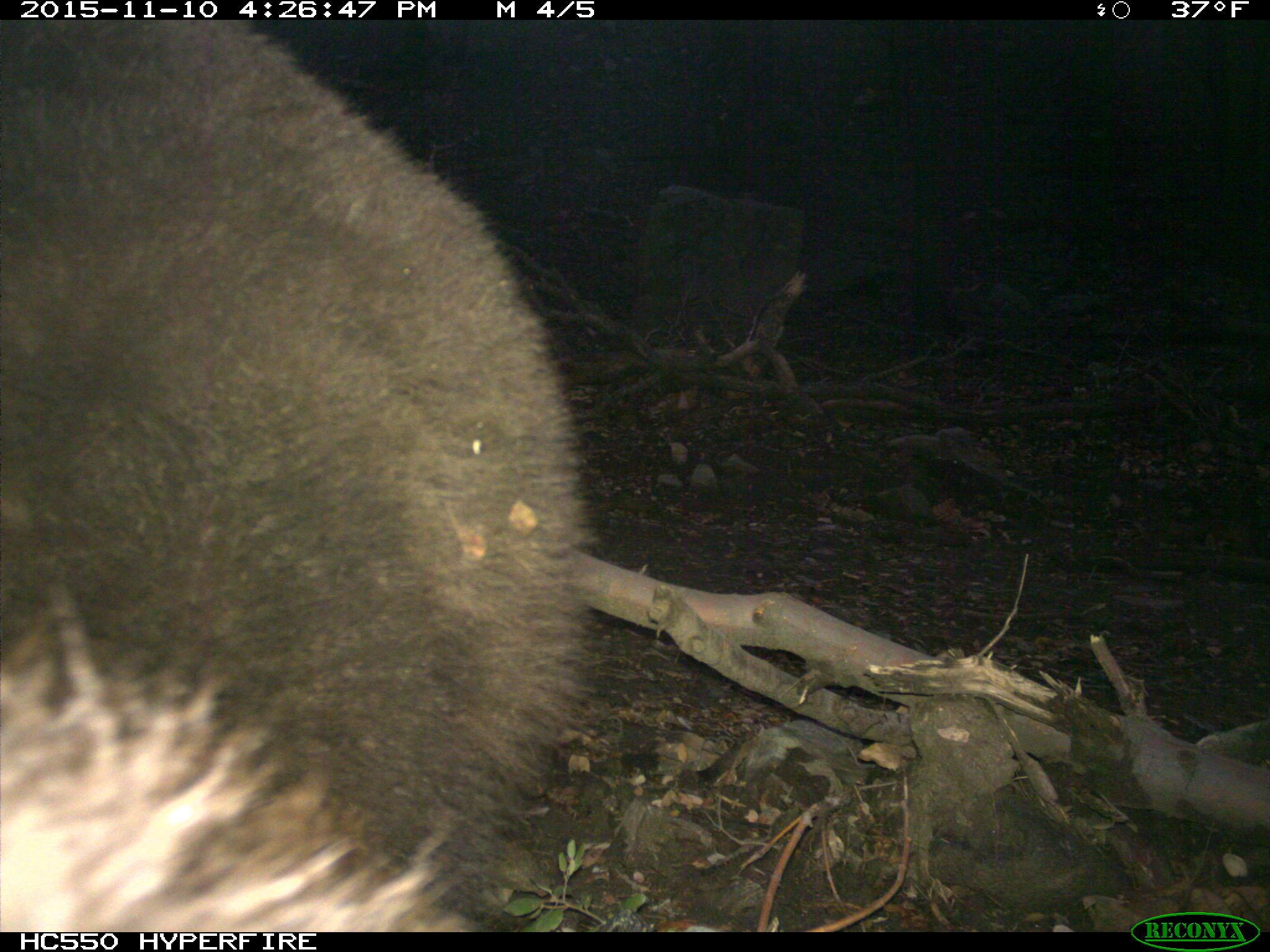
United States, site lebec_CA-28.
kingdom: Animalia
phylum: Chordata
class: Mammalia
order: Carnivora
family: Ursidae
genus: Ursus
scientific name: Ursus americanus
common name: american black bear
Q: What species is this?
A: Ursus americanus (american black bear).